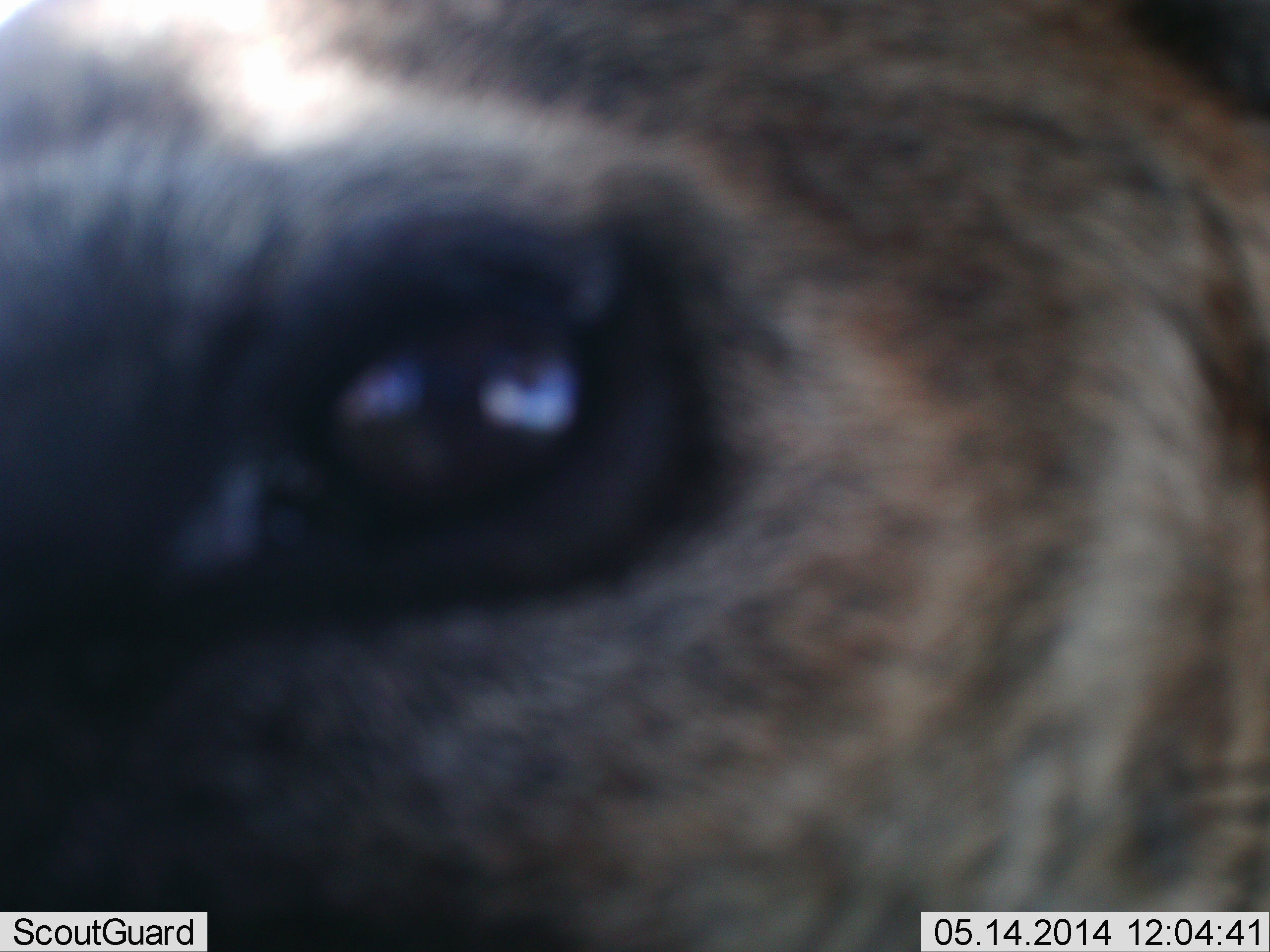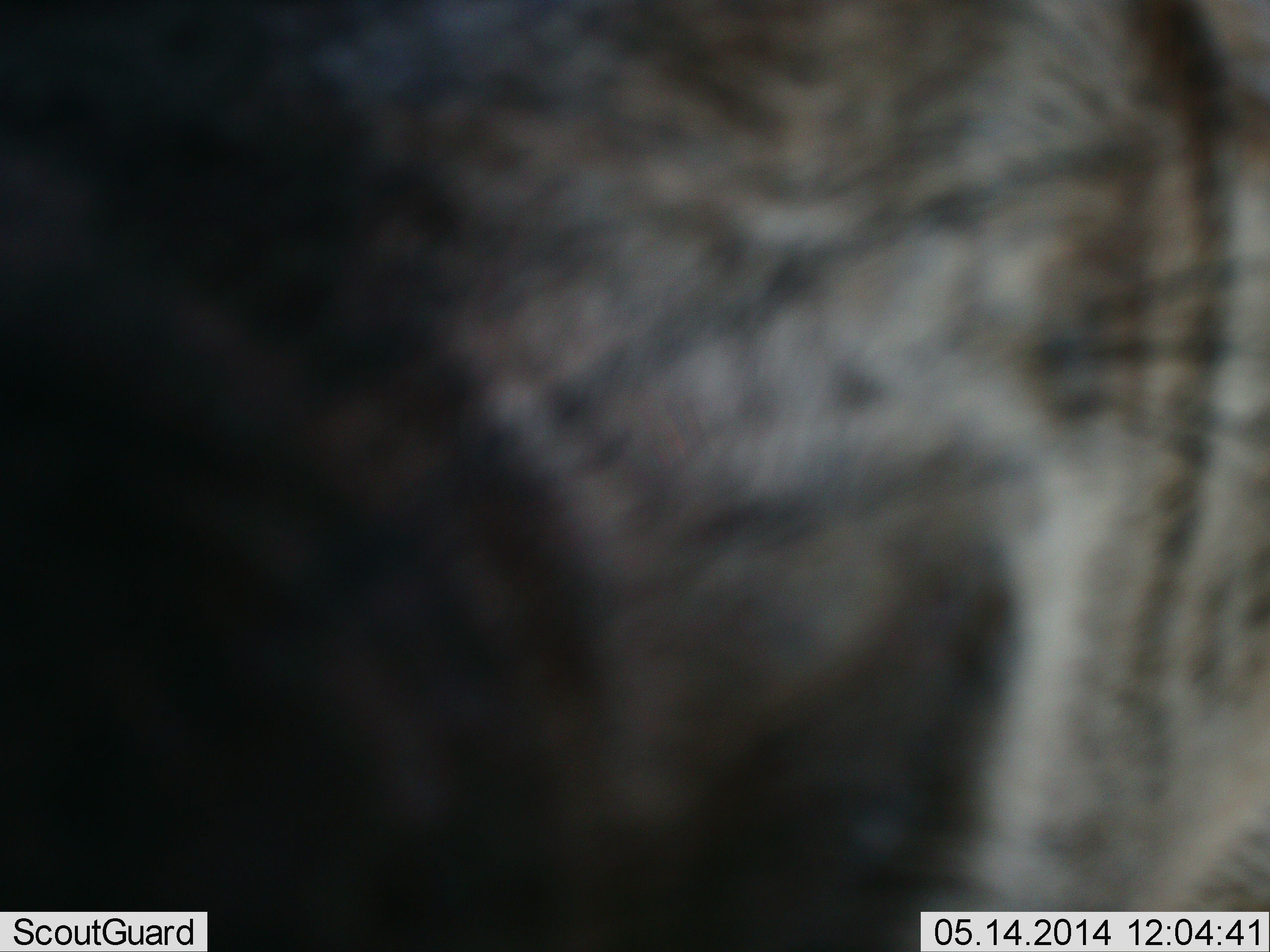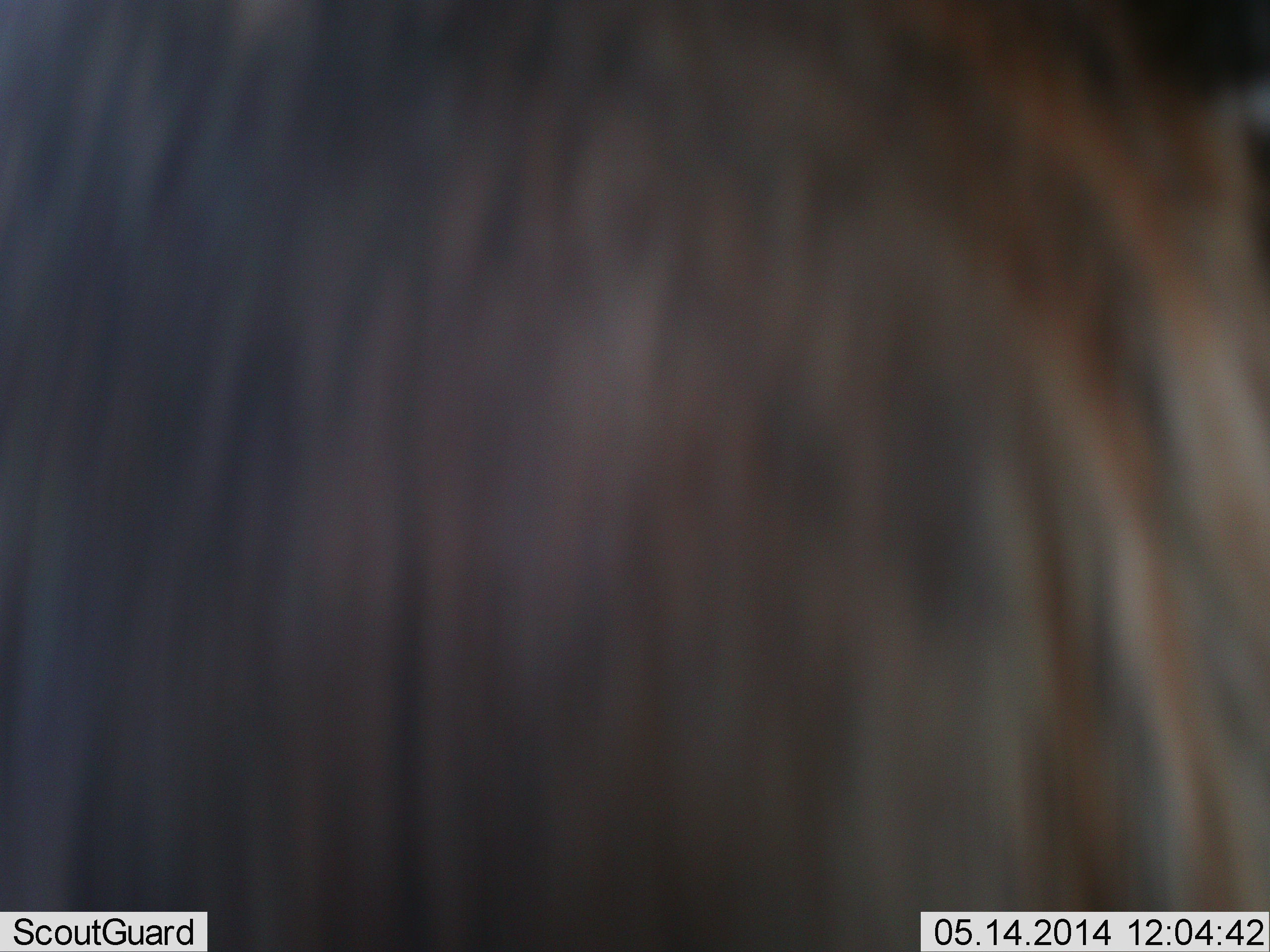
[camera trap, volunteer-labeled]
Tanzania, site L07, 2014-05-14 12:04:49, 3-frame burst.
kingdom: Animalia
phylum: Chordata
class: Mammalia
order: Carnivora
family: Hyaenidae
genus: Crocuta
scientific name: Crocuta crocuta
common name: spotted hyena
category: hyenaspotted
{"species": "hyenaspotted (spotted hyena) (Crocuta crocuta)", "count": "1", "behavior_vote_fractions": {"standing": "67%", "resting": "0%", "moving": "33%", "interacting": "17%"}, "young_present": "0%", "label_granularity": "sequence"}